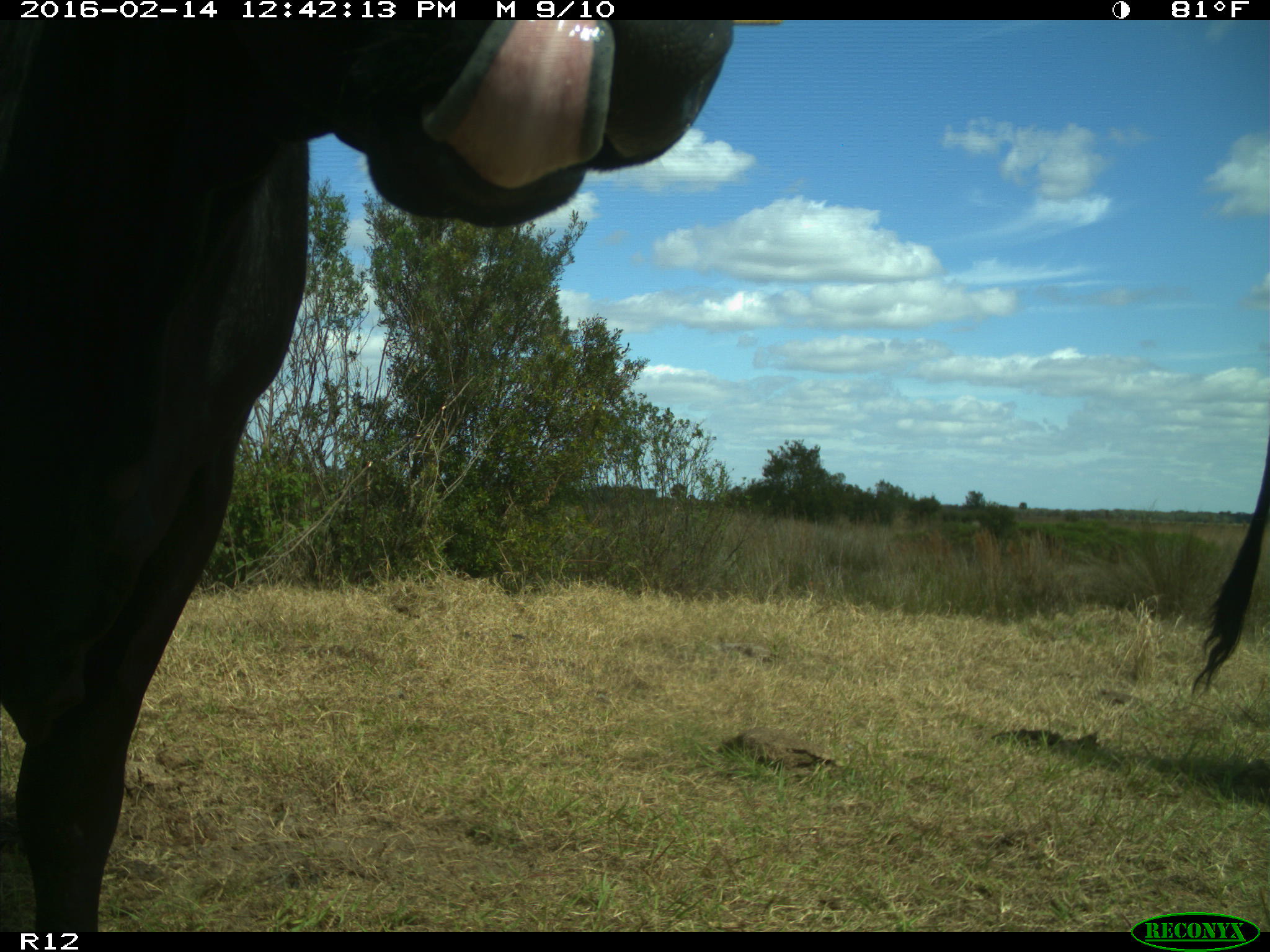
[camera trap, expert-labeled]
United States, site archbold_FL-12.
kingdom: Animalia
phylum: Chordata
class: Mammalia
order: Artiodactyla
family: Bovidae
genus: Bos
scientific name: Bos taurus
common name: domestic cow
Bos taurus (domestic cow).